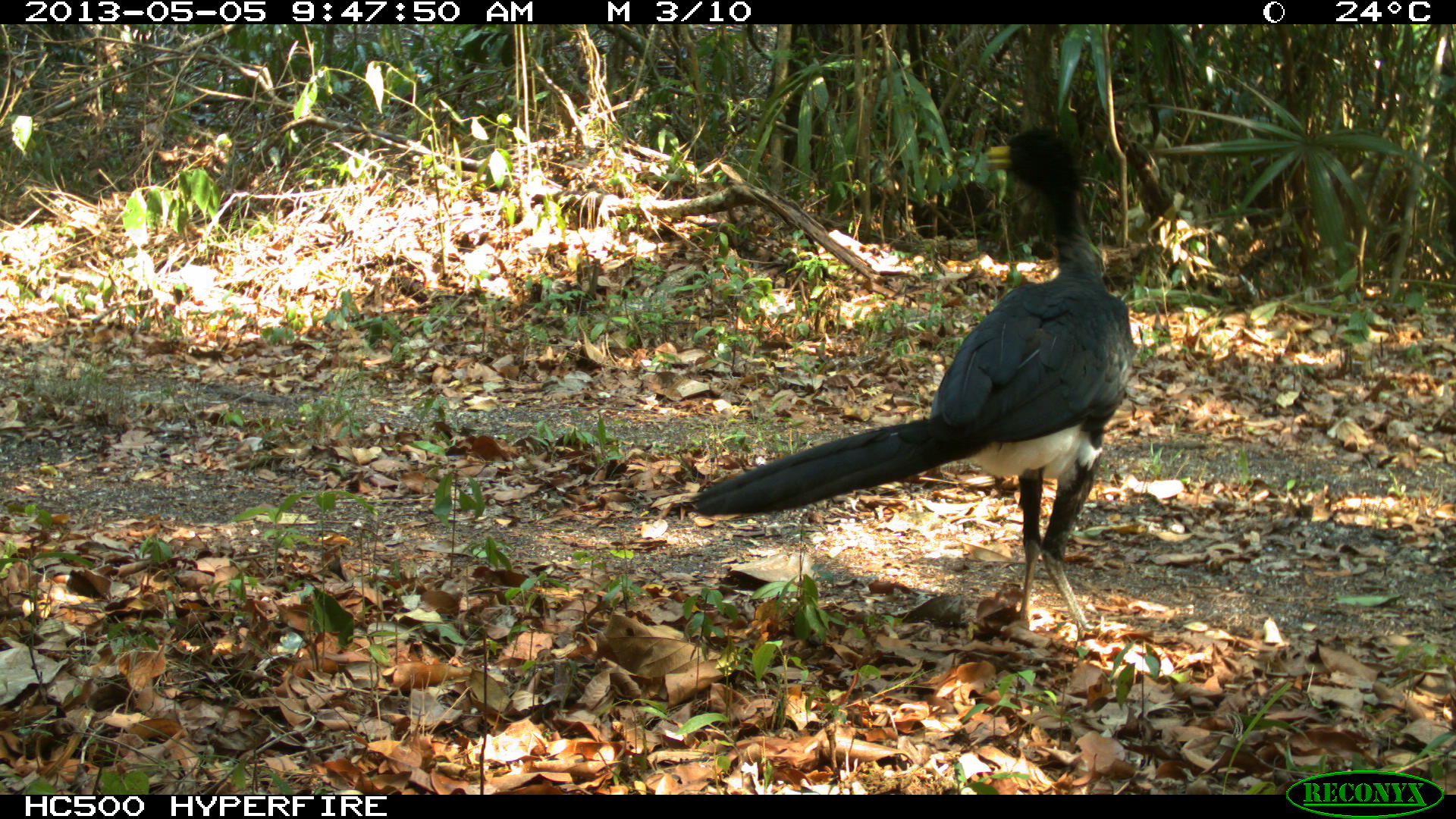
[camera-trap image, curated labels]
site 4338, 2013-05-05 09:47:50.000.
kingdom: Animalia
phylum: Chordata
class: Aves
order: Galliformes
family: Cracidae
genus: Crax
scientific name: Crax rubra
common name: great curassow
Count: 1.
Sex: male.